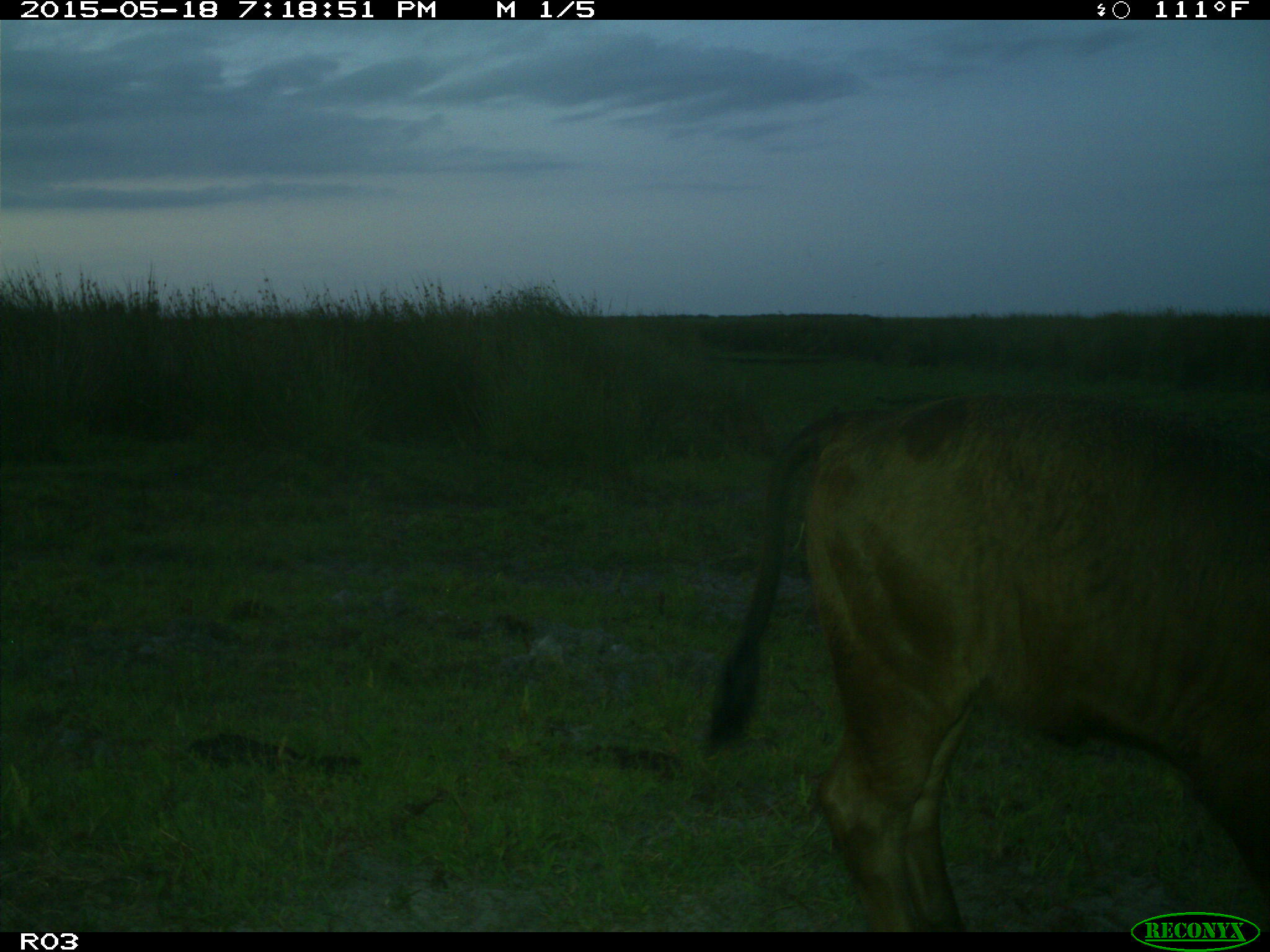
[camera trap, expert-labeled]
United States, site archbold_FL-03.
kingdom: Animalia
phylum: Chordata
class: Mammalia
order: Artiodactyla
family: Bovidae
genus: Bos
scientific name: Bos taurus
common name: domestic cow